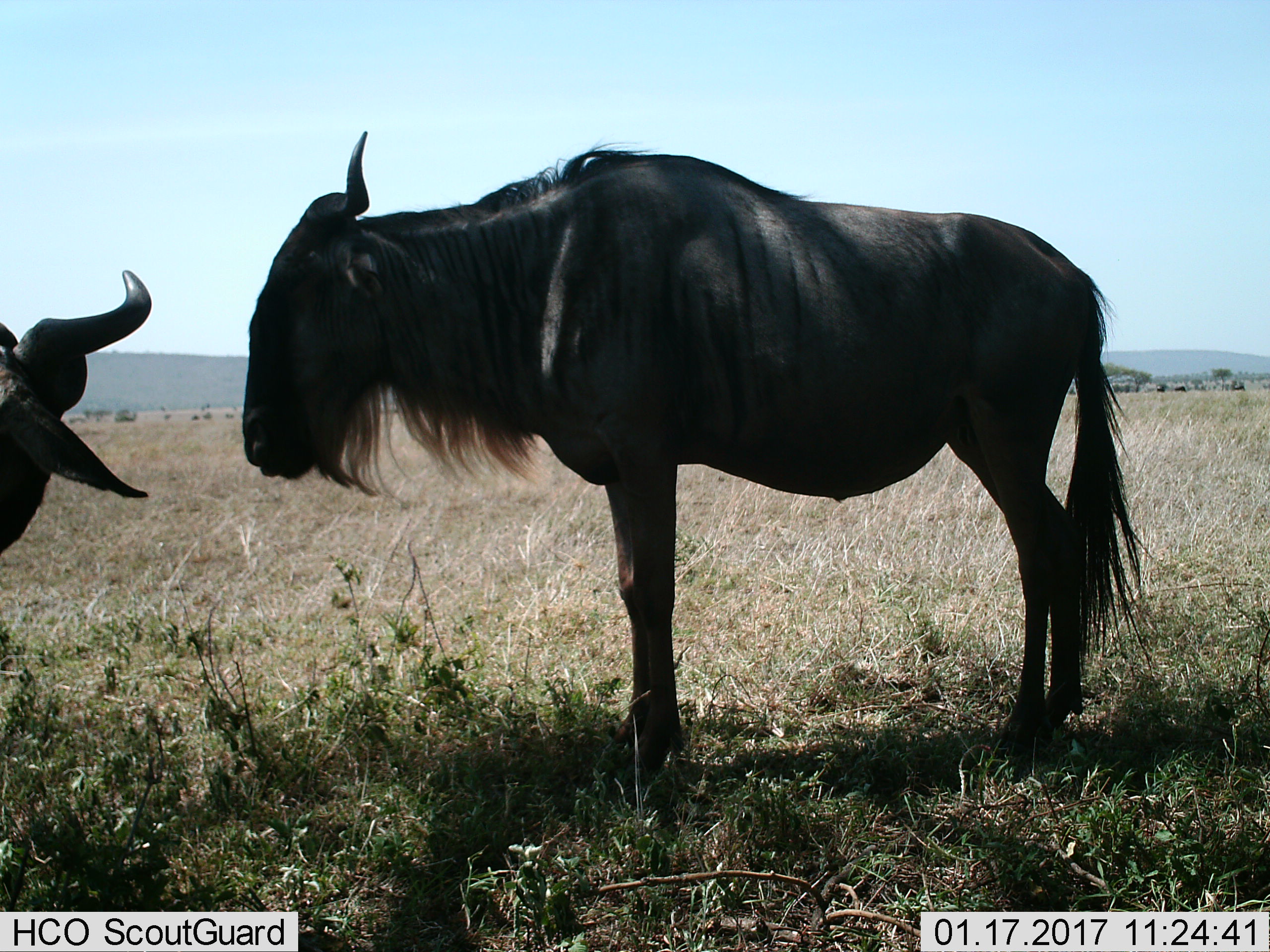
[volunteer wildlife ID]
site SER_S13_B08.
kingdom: Animalia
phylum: Chordata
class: Mammalia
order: Artiodactyla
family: Bovidae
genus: Connochaetes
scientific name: Connochaetes taurinus taurinus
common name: blue wildebeest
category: wildebeestblue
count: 2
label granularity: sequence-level